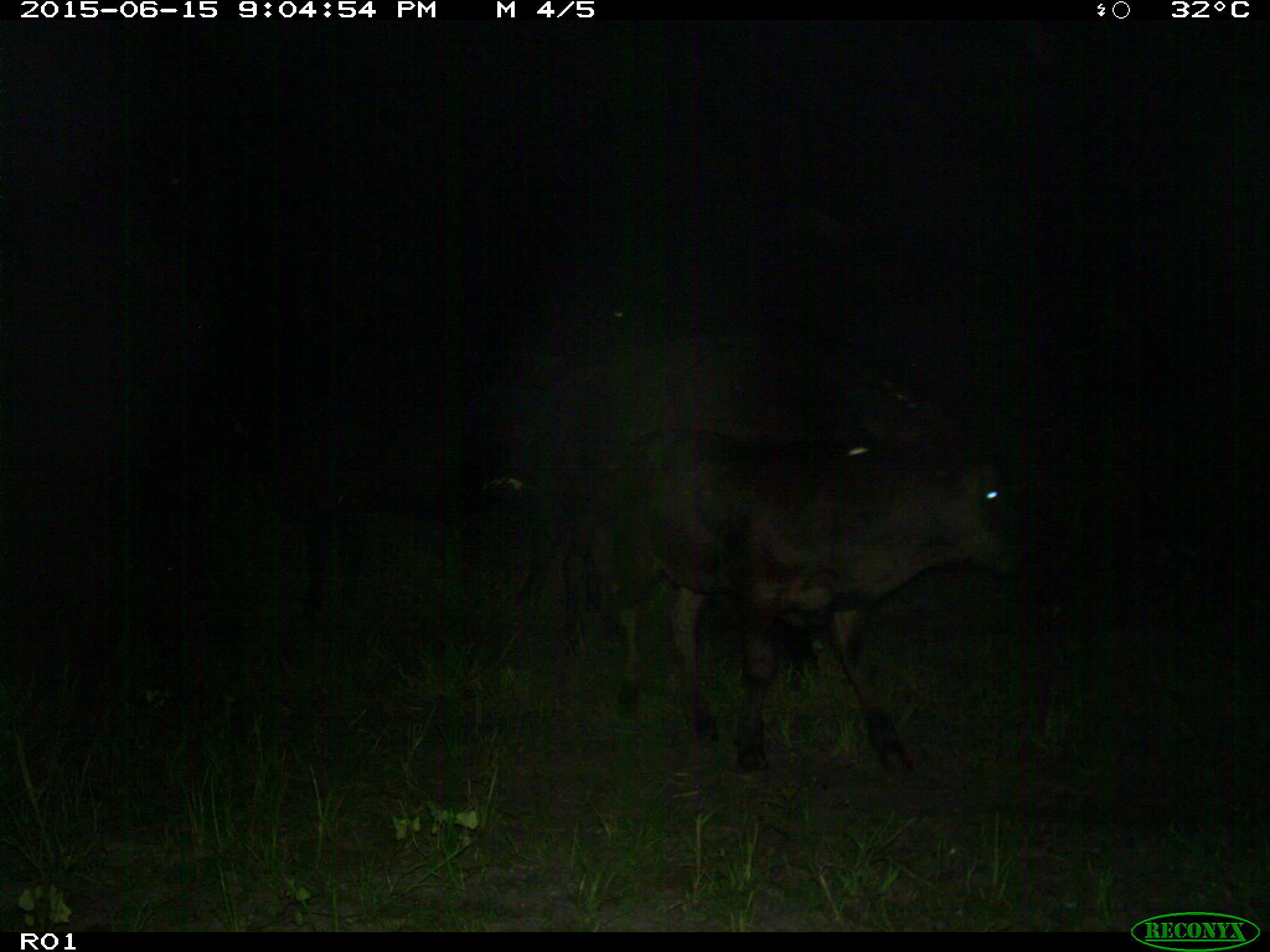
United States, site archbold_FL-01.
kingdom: Animalia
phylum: Chordata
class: Mammalia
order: Artiodactyla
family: Bovidae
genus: Bos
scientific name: Bos taurus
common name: domestic cow